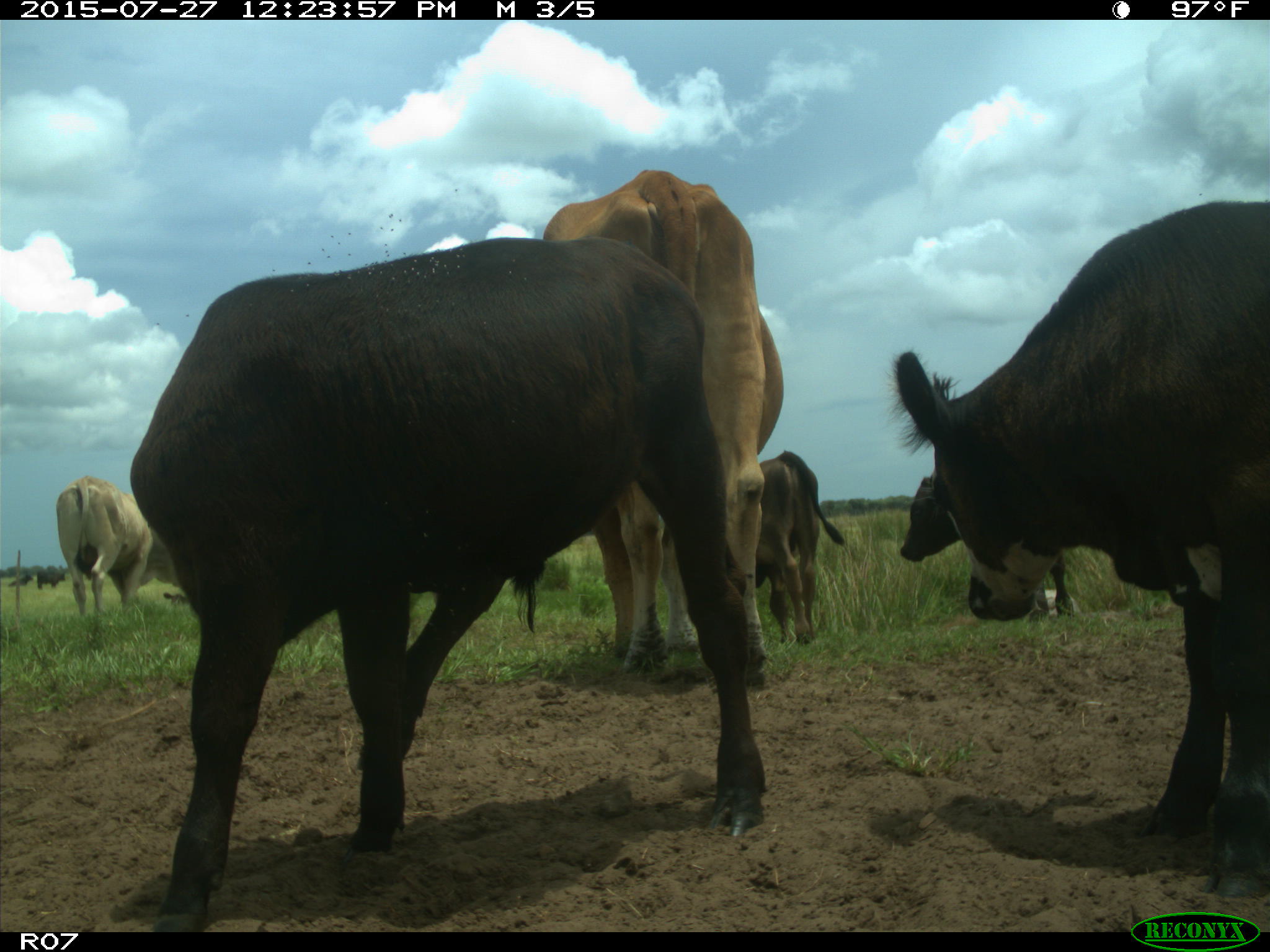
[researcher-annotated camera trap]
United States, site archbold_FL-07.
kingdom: Animalia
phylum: Chordata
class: Mammalia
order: Artiodactyla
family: Bovidae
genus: Bos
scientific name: Bos taurus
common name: domestic cow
Bos taurus (domestic cow).